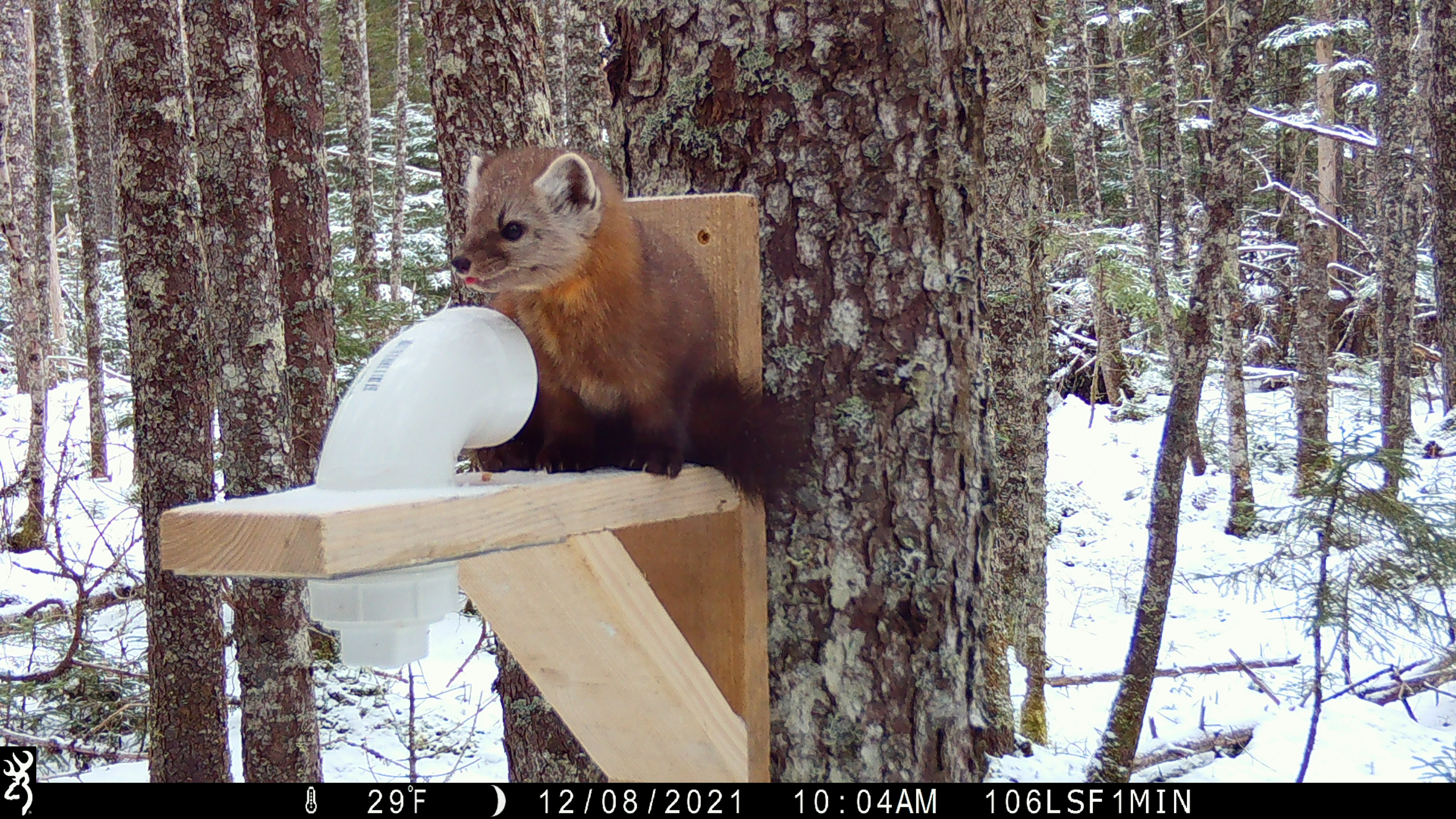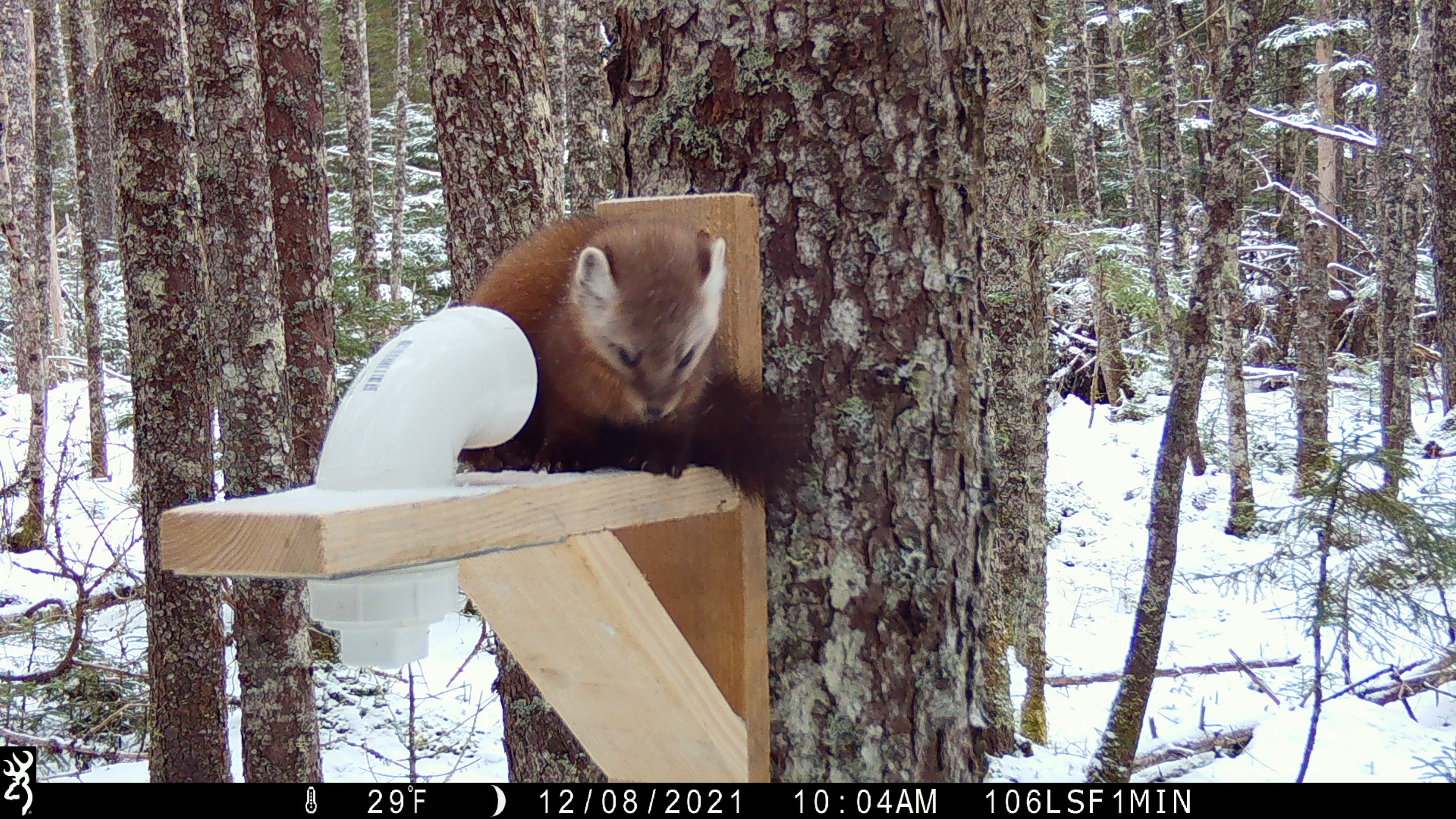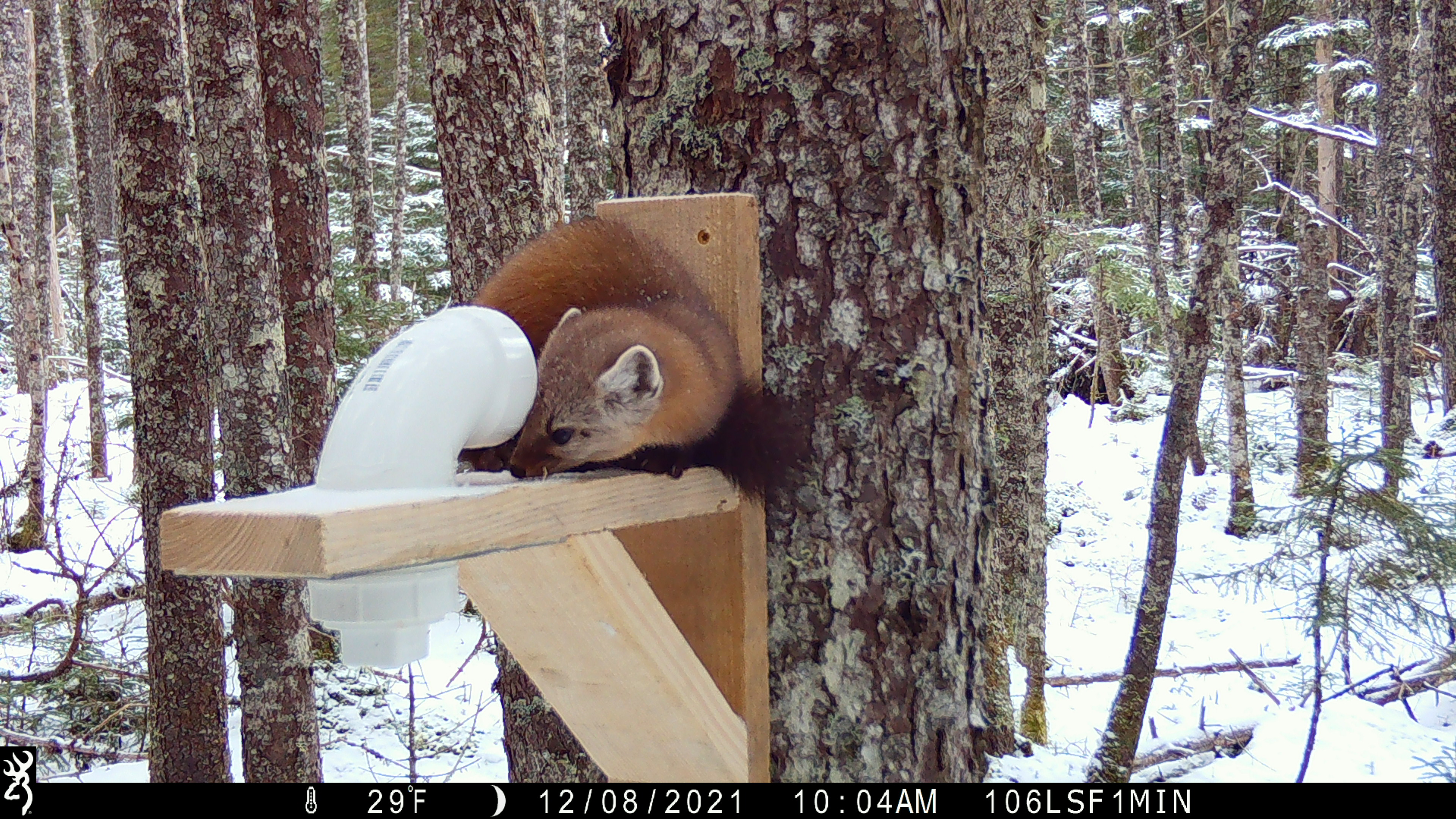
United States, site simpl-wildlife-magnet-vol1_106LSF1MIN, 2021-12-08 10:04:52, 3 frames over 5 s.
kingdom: Animalia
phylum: Chordata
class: Mammalia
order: Carnivora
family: Mustelidae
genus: Martes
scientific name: Martes americana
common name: american marten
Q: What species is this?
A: American marten (Martes americana).